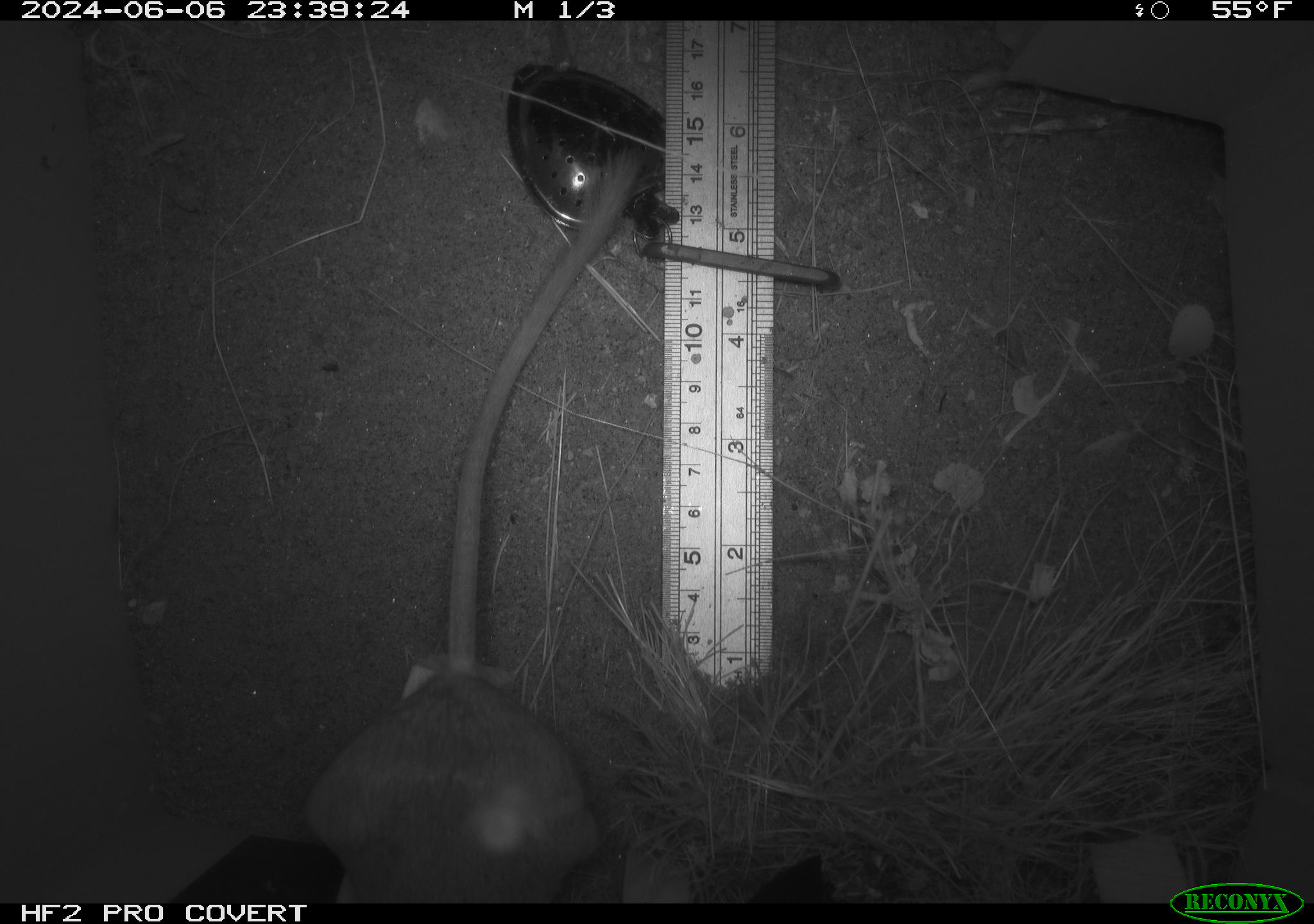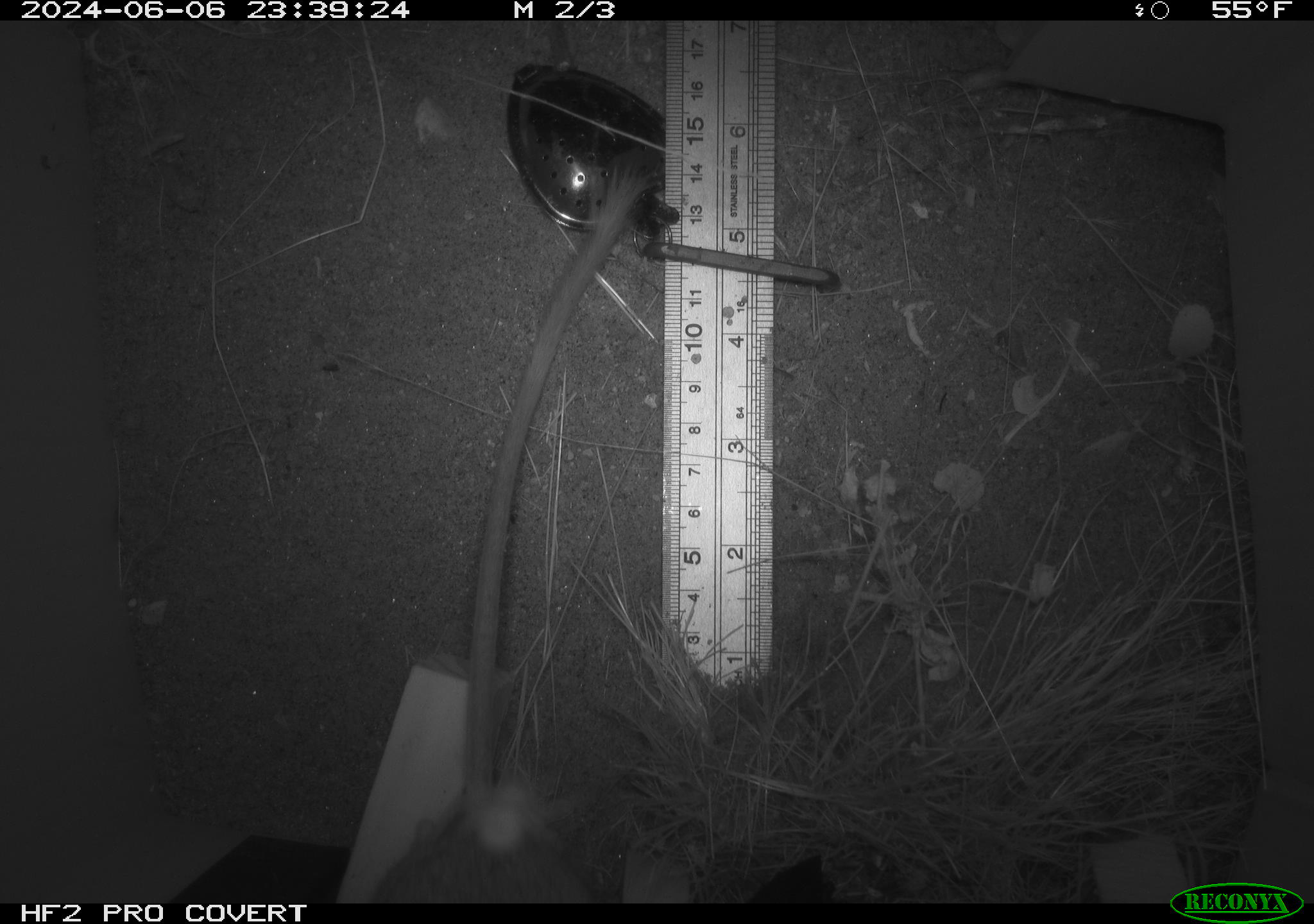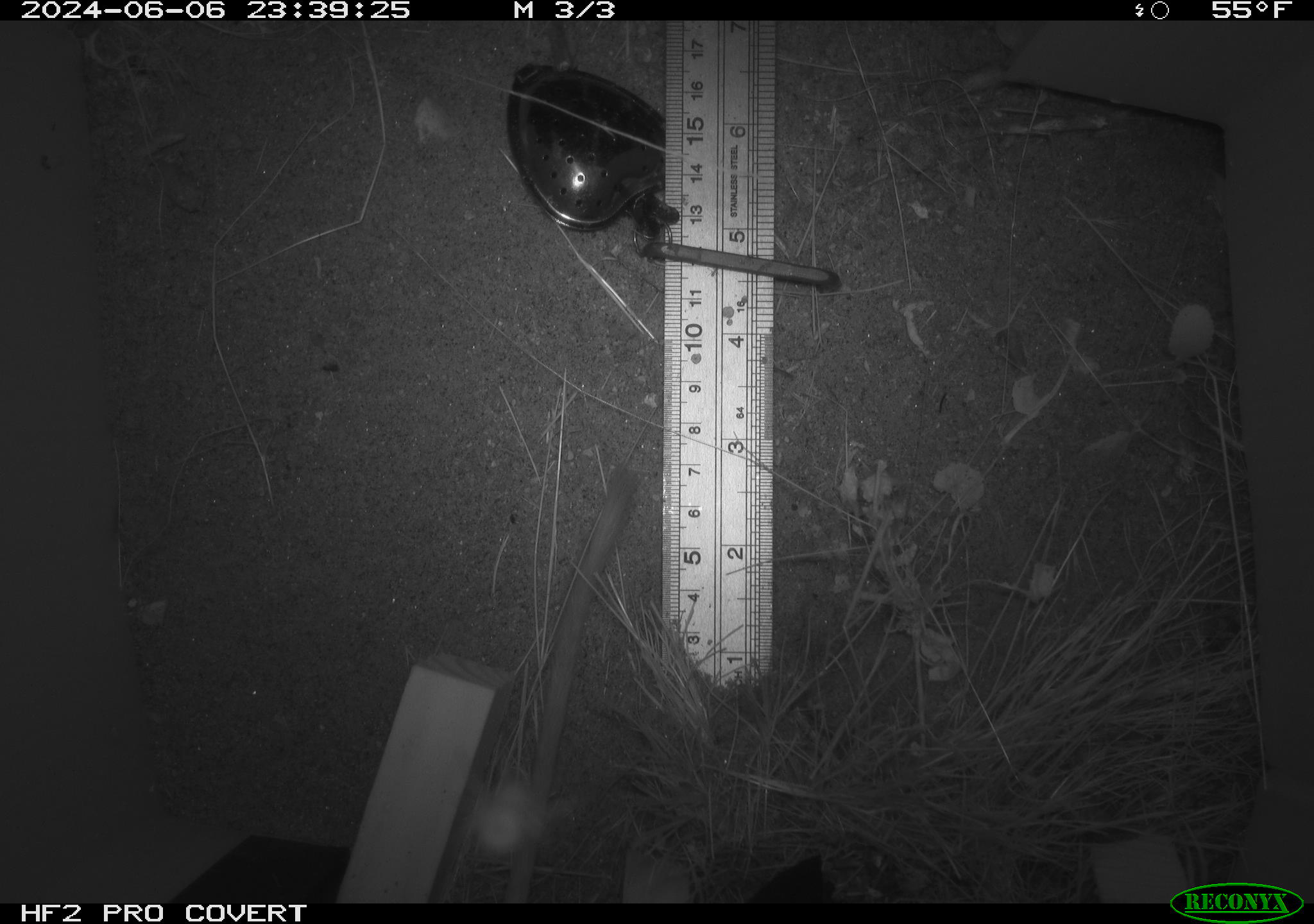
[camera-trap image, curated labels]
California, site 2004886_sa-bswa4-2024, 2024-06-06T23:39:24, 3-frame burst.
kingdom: Animalia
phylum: Chordata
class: Mammalia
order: Rodentia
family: Heteromyidae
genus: Dipodomys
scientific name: Dipodomys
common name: kangaroo rats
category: dipodomys species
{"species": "dipodomys species (kangaroo rats) (Dipodomys)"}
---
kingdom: Animalia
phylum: Chordata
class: Mammalia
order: Rodentia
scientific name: Rodentia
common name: rodent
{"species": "rodent (Rodentia)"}